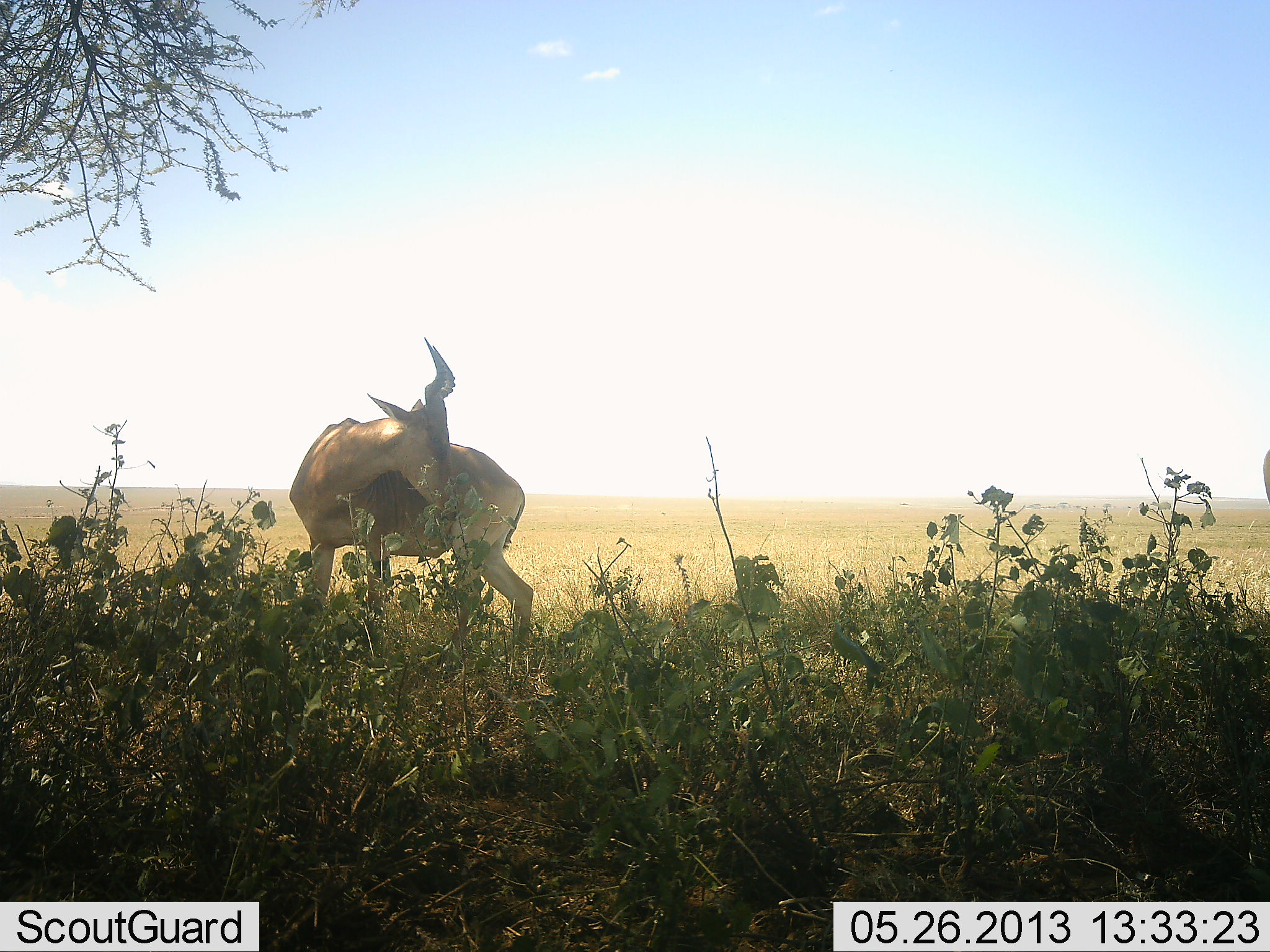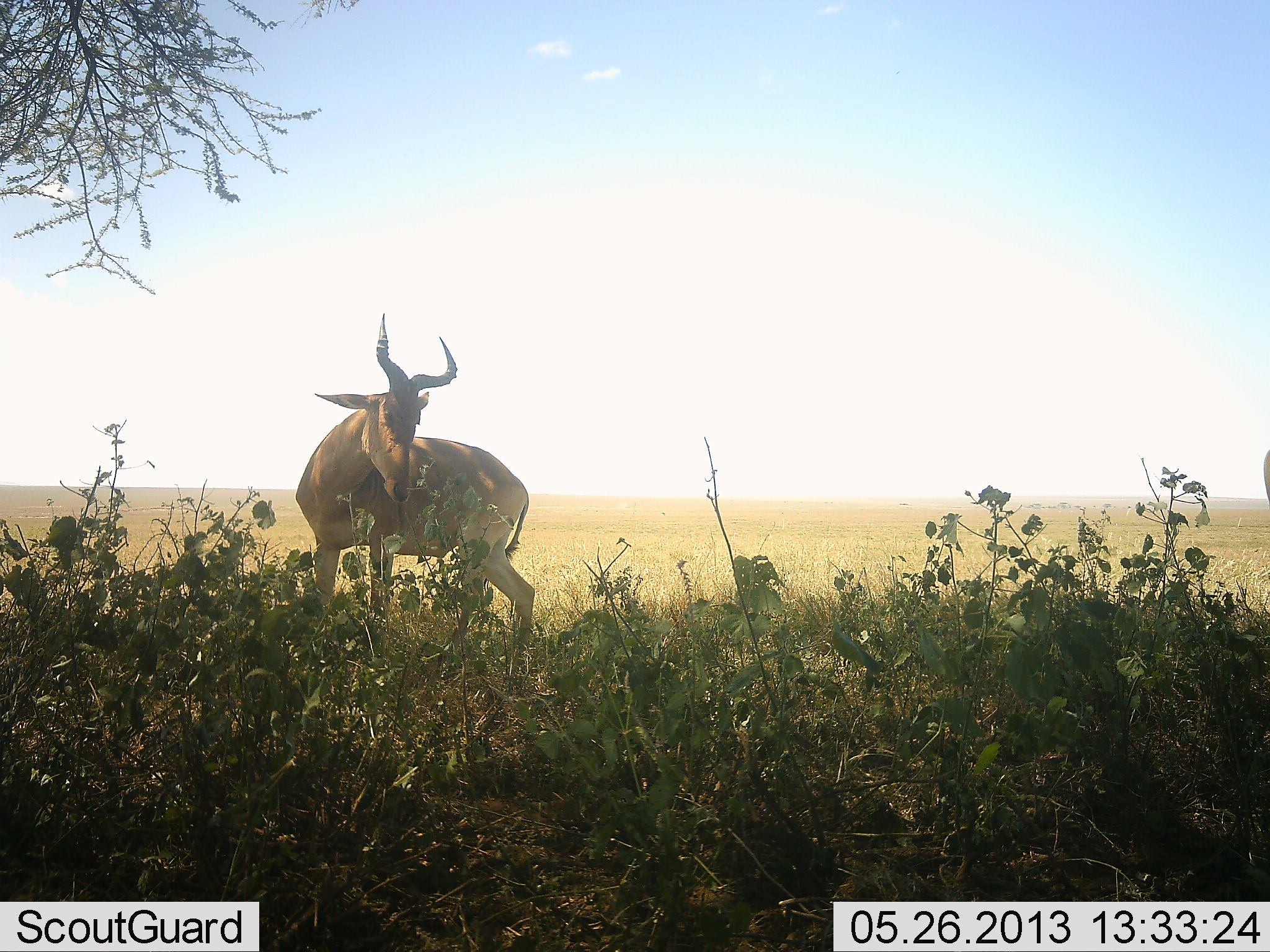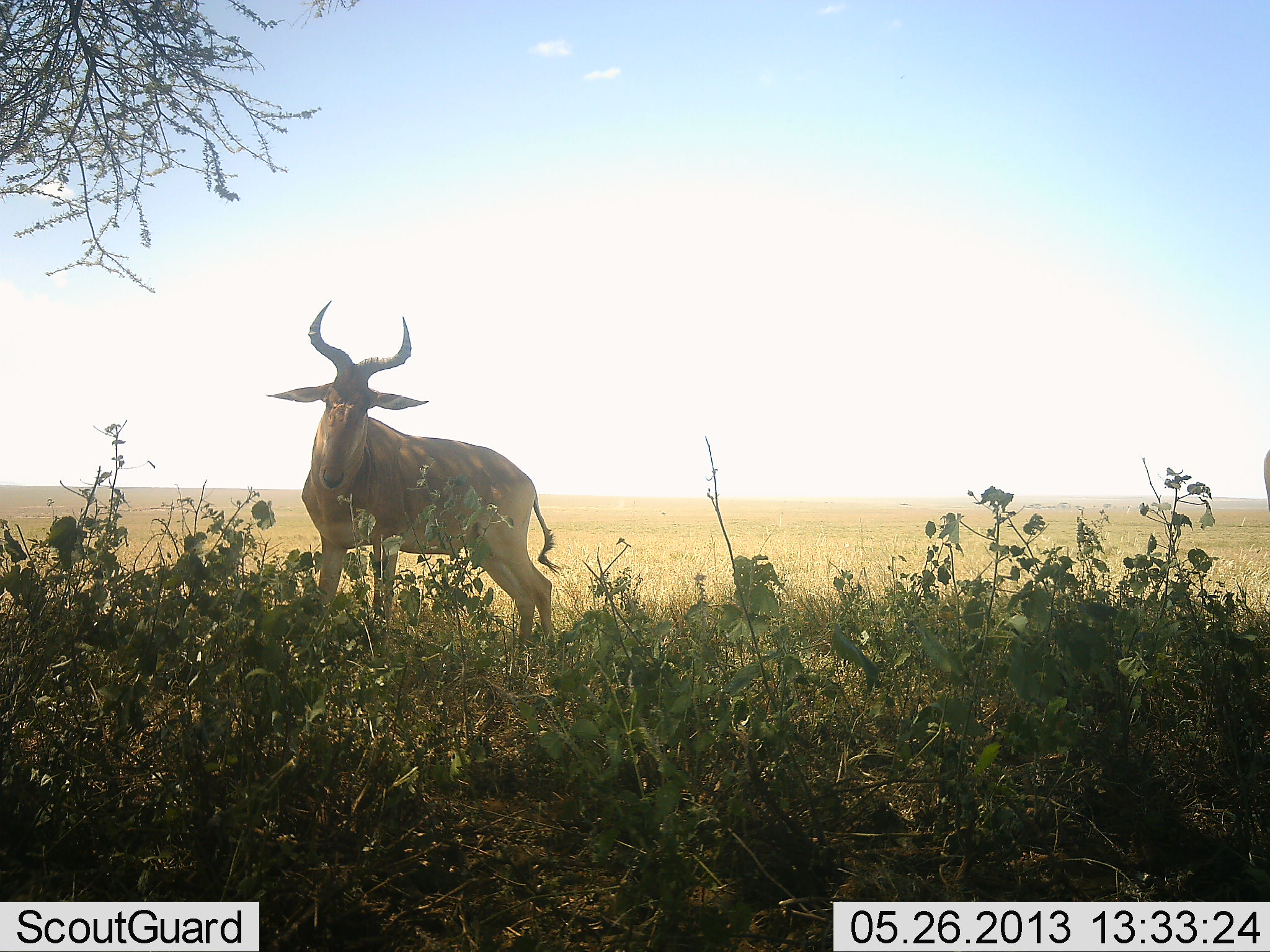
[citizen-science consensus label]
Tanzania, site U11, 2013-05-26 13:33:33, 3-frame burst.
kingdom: Animalia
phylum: Chordata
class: Mammalia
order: Artiodactyla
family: Bovidae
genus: Alcelaphus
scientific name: Alcelaphus buselaphus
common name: hartebeest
Hartebeest (Alcelaphus buselaphus), count 1. Behavior (volunteer vote fractions): standing 93%, resting 3%, moving 0%, interacting 0%. Young present (vote fraction): 0%. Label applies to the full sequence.